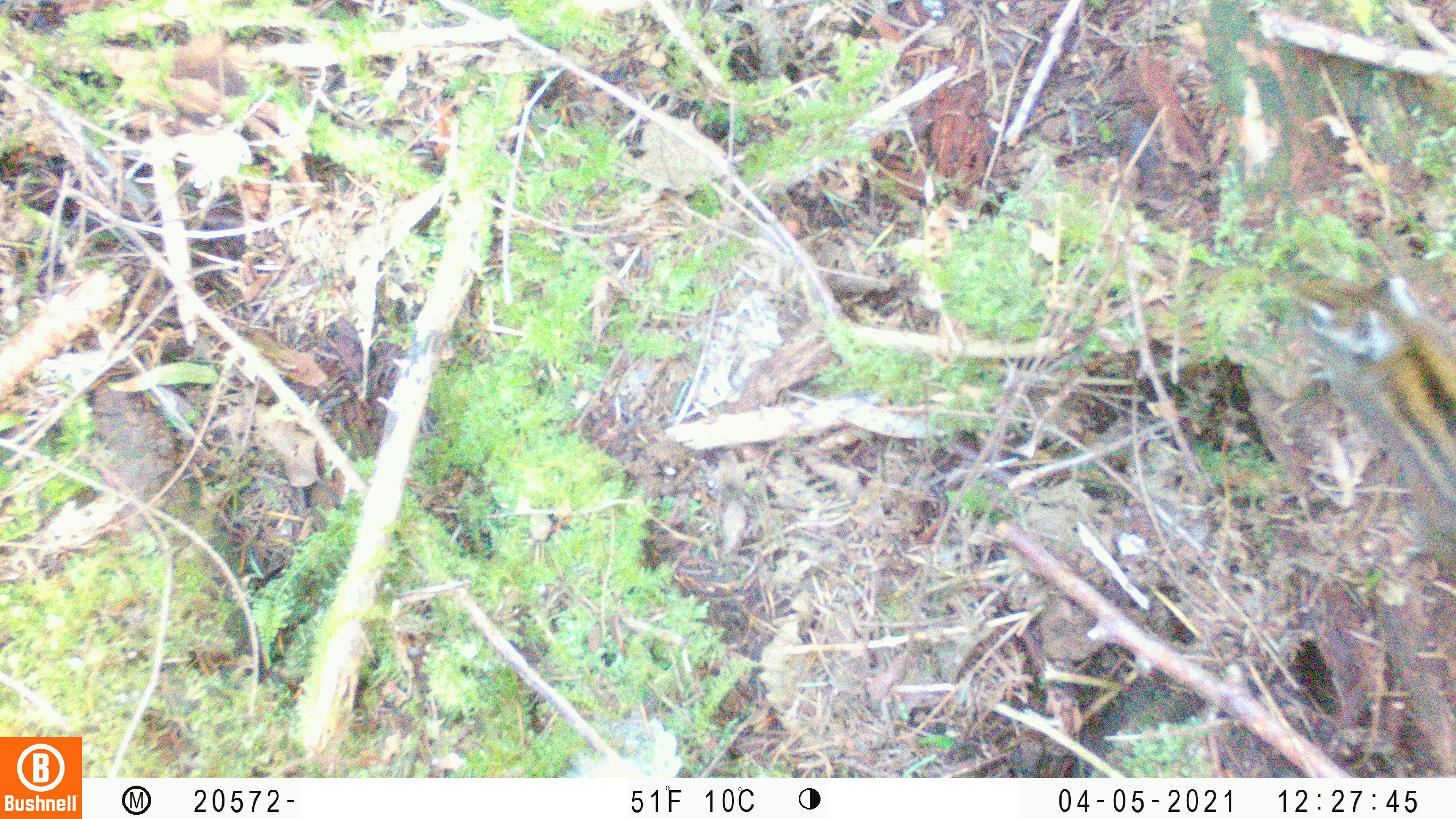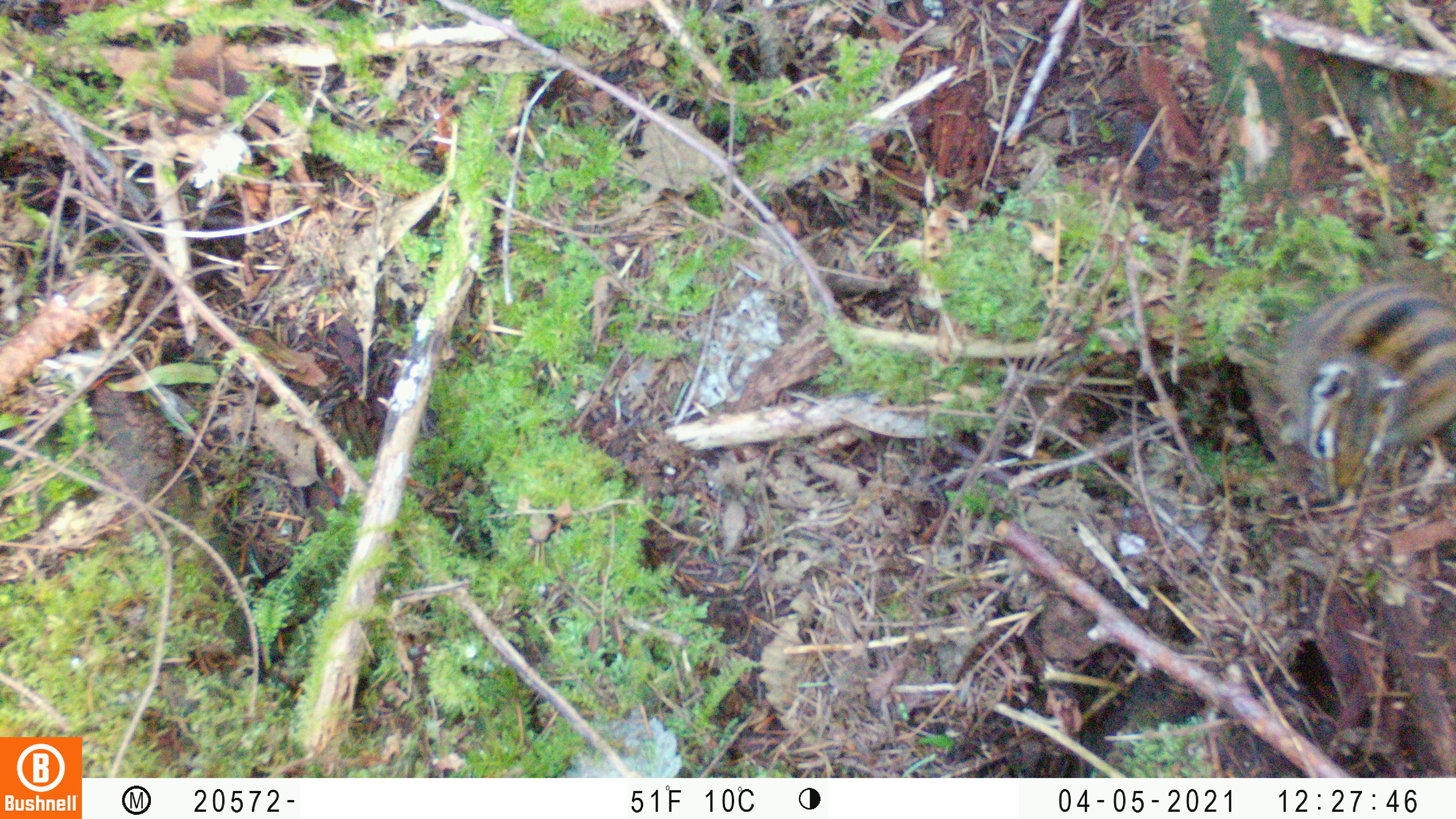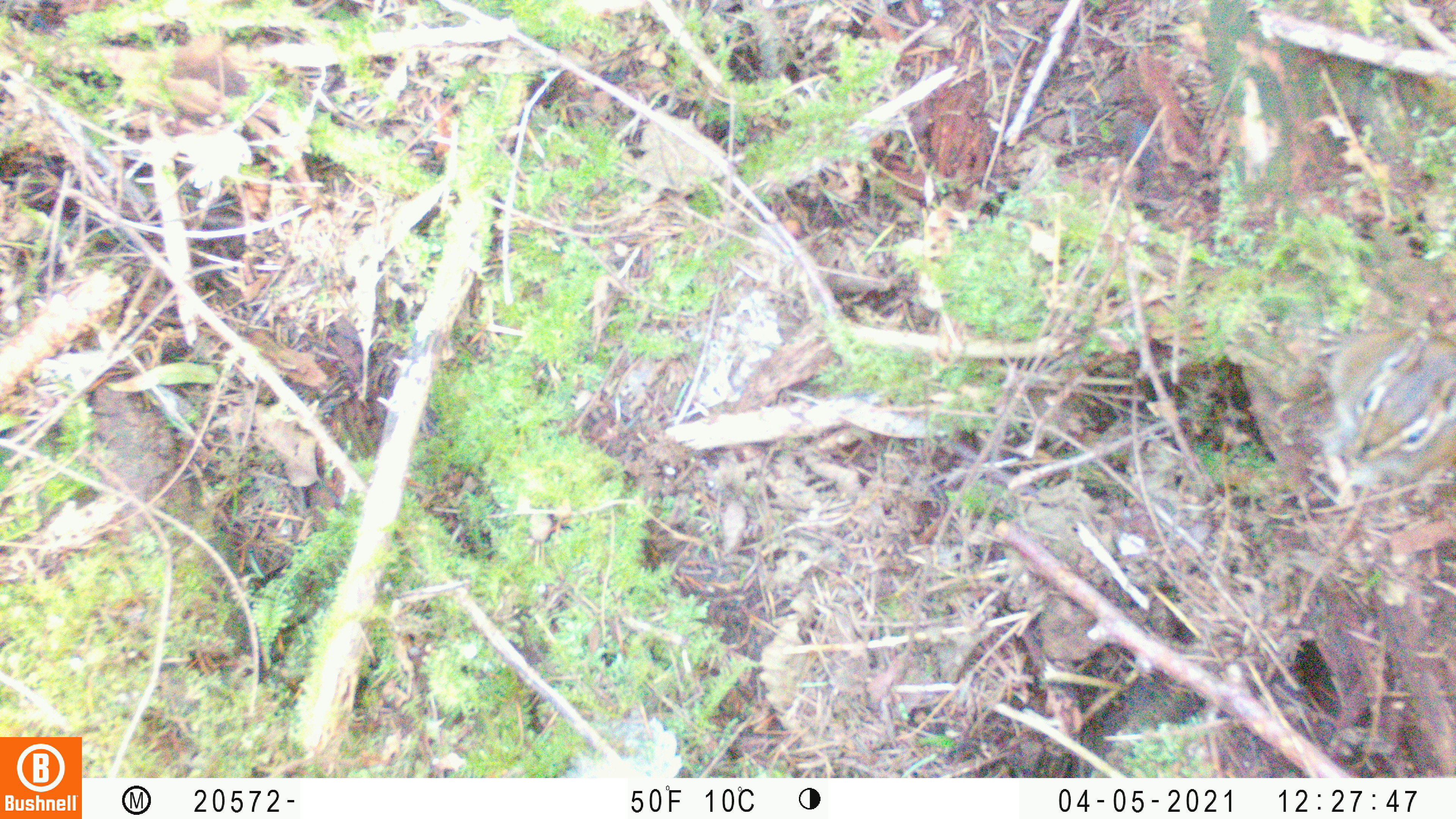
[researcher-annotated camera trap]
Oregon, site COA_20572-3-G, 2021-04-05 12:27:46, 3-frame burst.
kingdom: Animalia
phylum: Chordata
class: Mammalia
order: Rodentia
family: Sciuridae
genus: Neotamias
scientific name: Neotamias townsendii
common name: townsend's chipmunk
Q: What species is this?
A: Townsend's chipmunk (Neotamias townsendii).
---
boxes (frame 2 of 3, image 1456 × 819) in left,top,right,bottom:
townsend's chipmunk: 1268,273,1453,506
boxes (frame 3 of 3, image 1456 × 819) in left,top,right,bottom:
townsend's chipmunk: 1309,321,1454,513